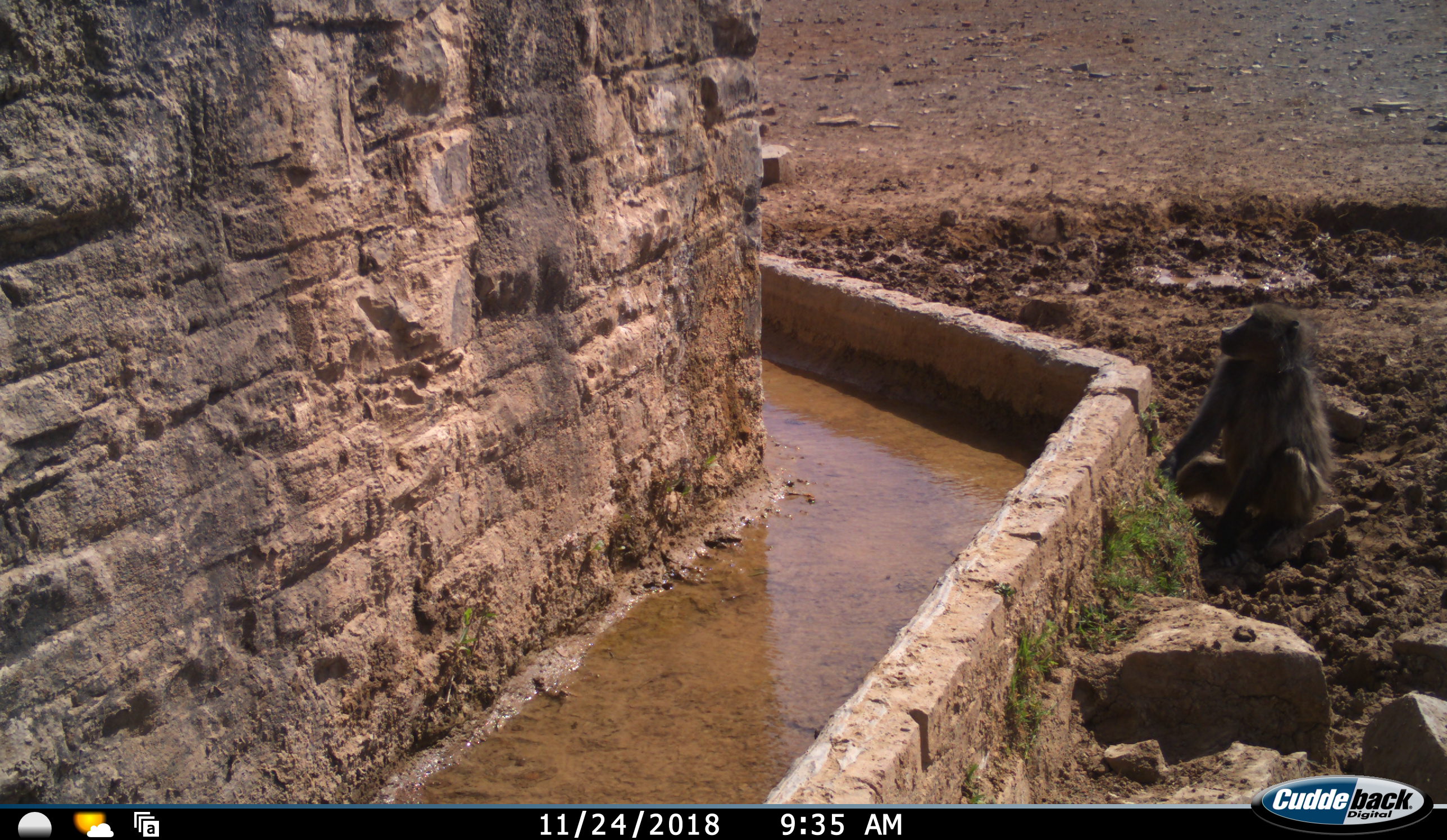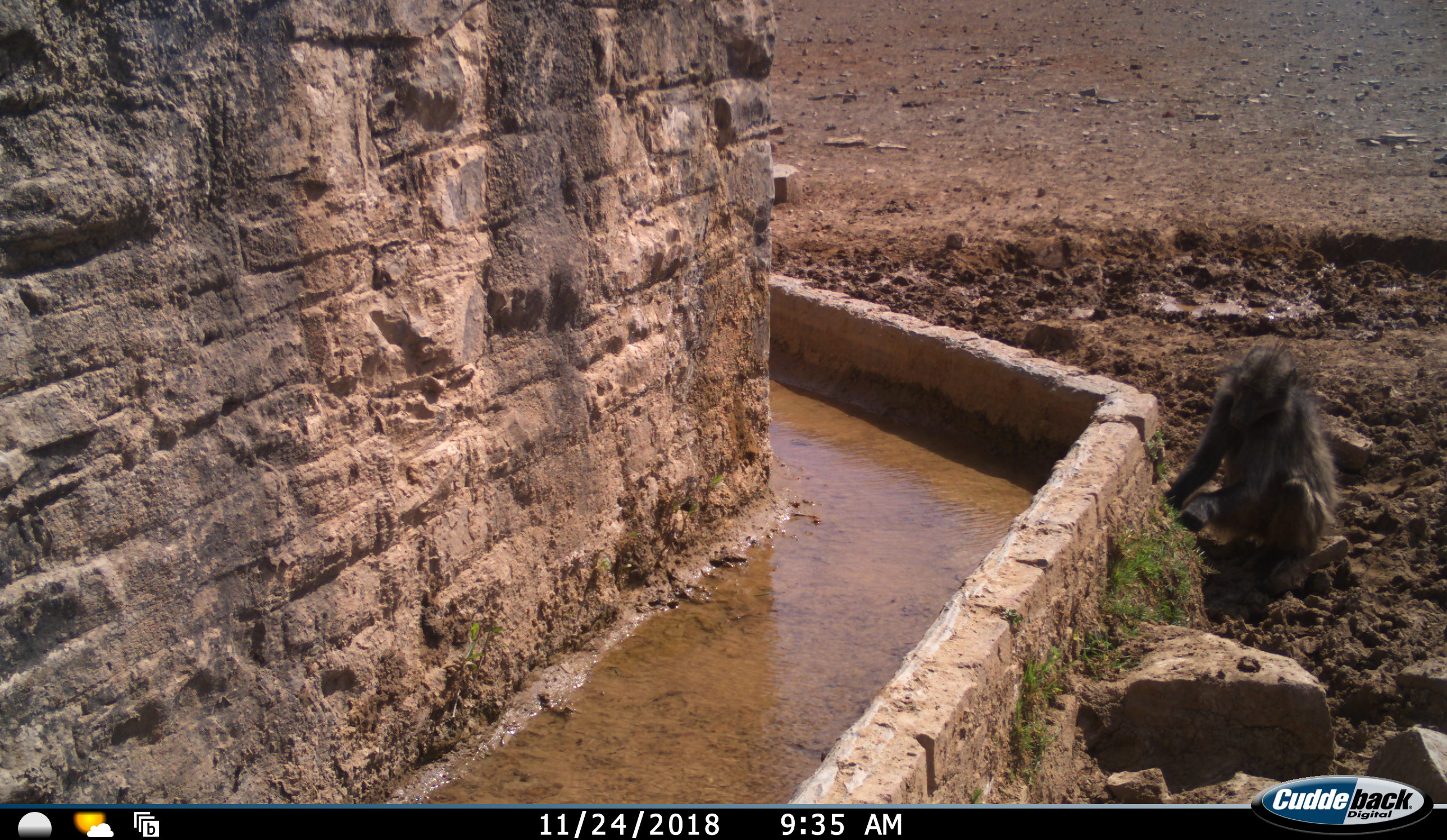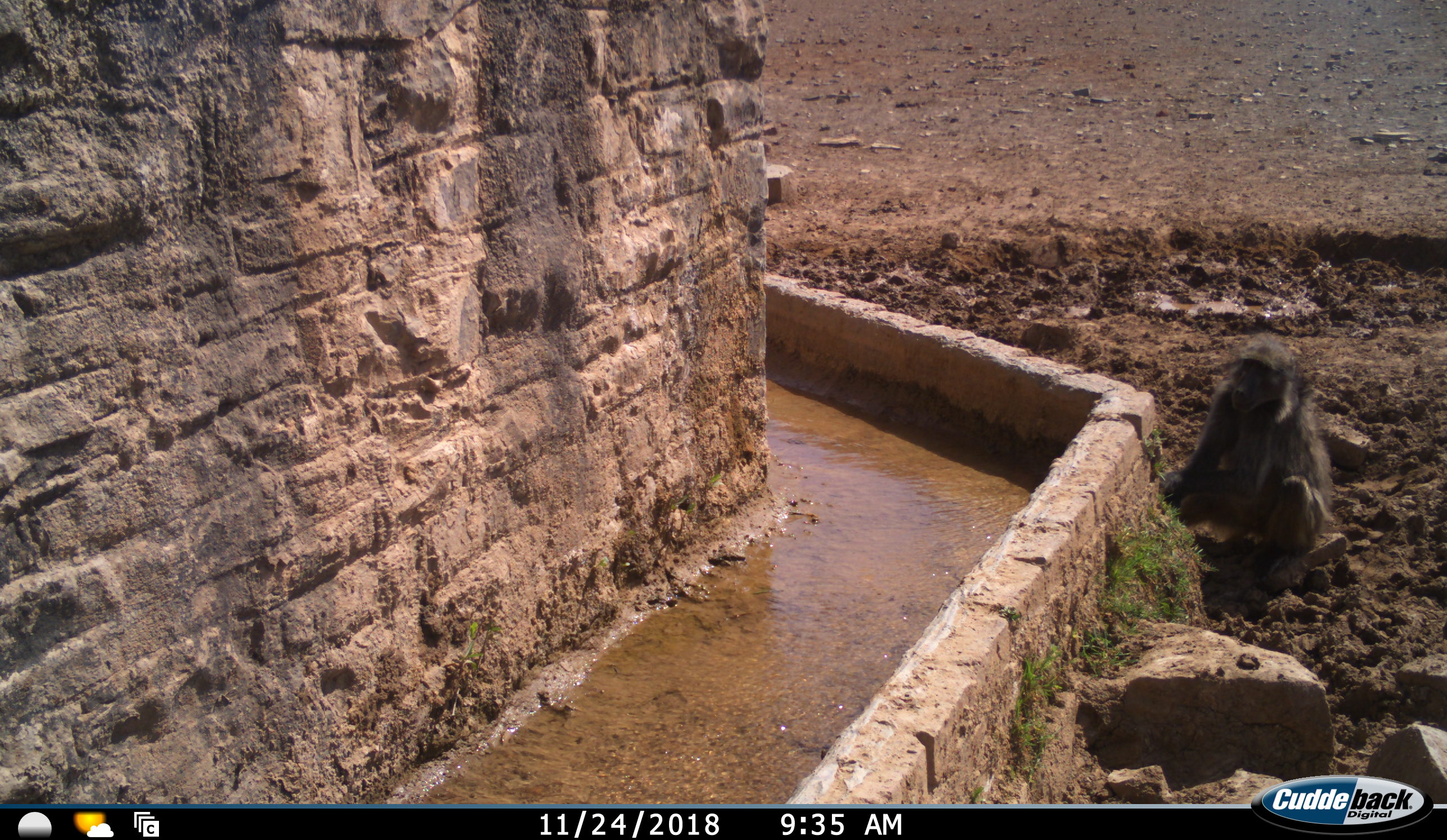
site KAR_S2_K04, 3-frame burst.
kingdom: Animalia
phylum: Chordata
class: Mammalia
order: Primates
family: Cercopithecidae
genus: Papio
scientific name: Papio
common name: baboon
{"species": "baboon (Papio)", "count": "1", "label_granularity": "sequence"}